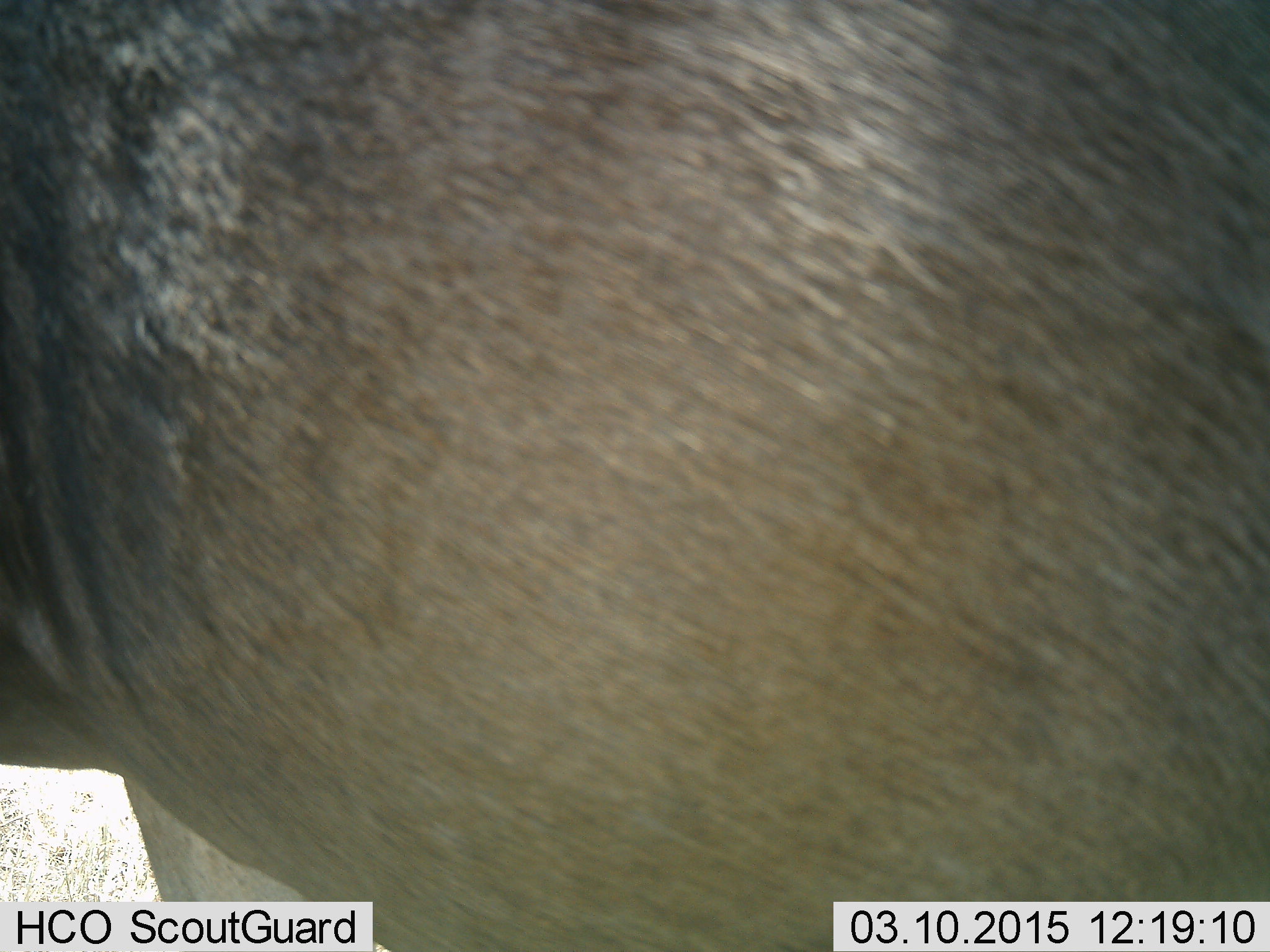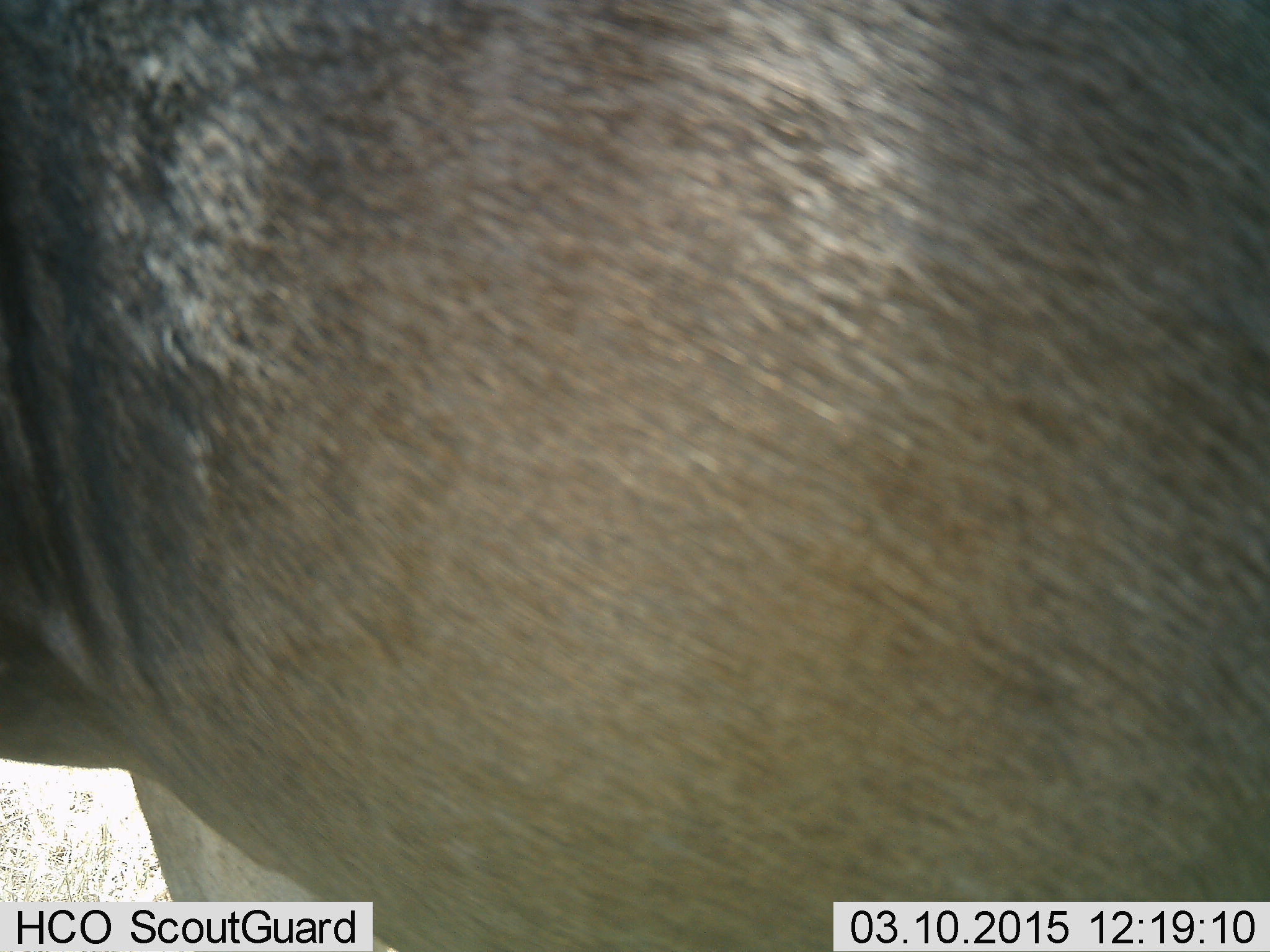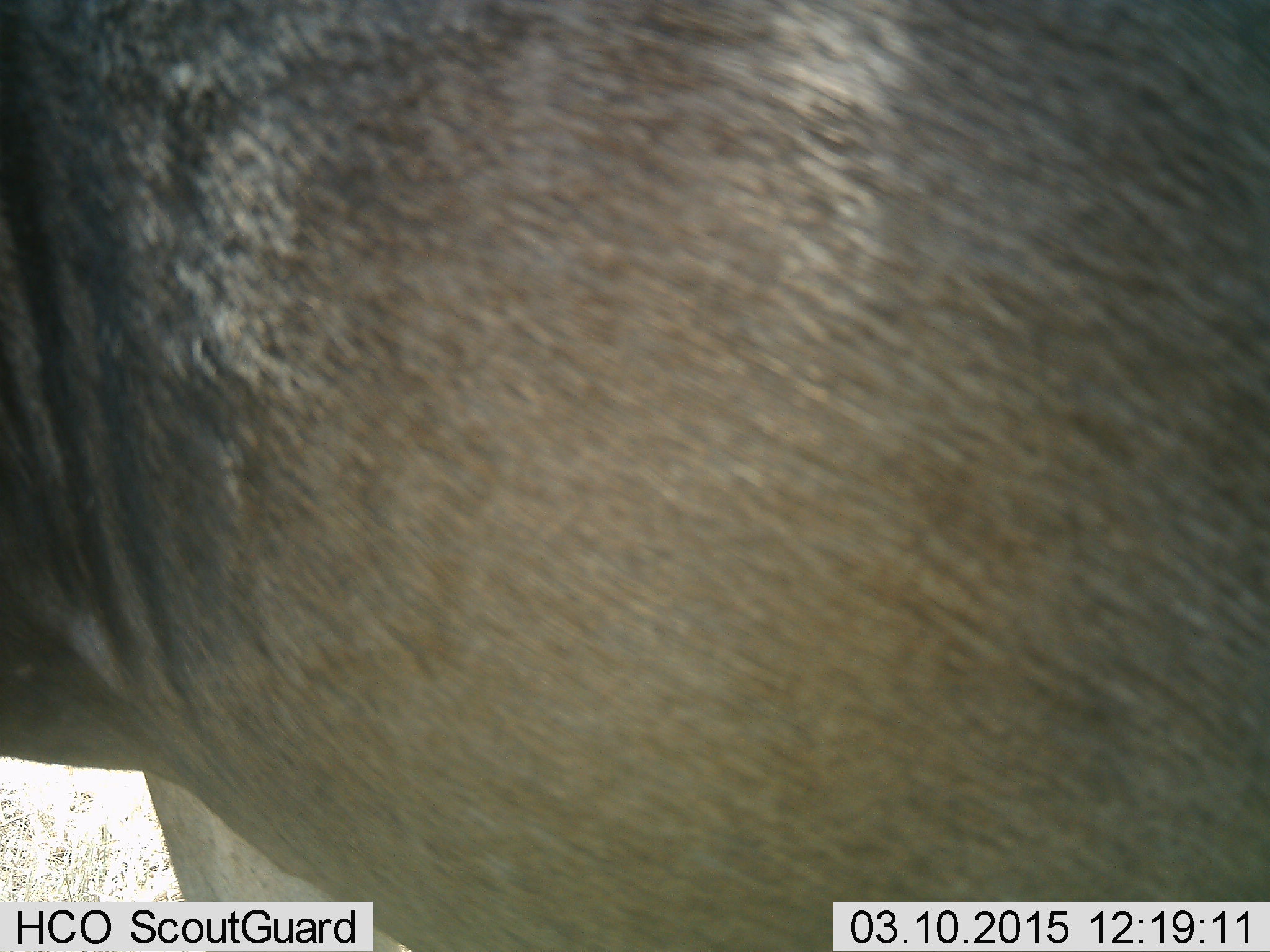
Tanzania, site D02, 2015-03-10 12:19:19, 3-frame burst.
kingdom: Animalia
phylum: Chordata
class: Mammalia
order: Artiodactyla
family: Bovidae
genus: Connochaetes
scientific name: Connochaetes taurinus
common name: blue wildebeest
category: wildebeest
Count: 1.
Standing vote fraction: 100%.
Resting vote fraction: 0%.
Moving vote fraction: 0%.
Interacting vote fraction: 0%.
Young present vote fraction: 0%.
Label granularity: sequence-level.